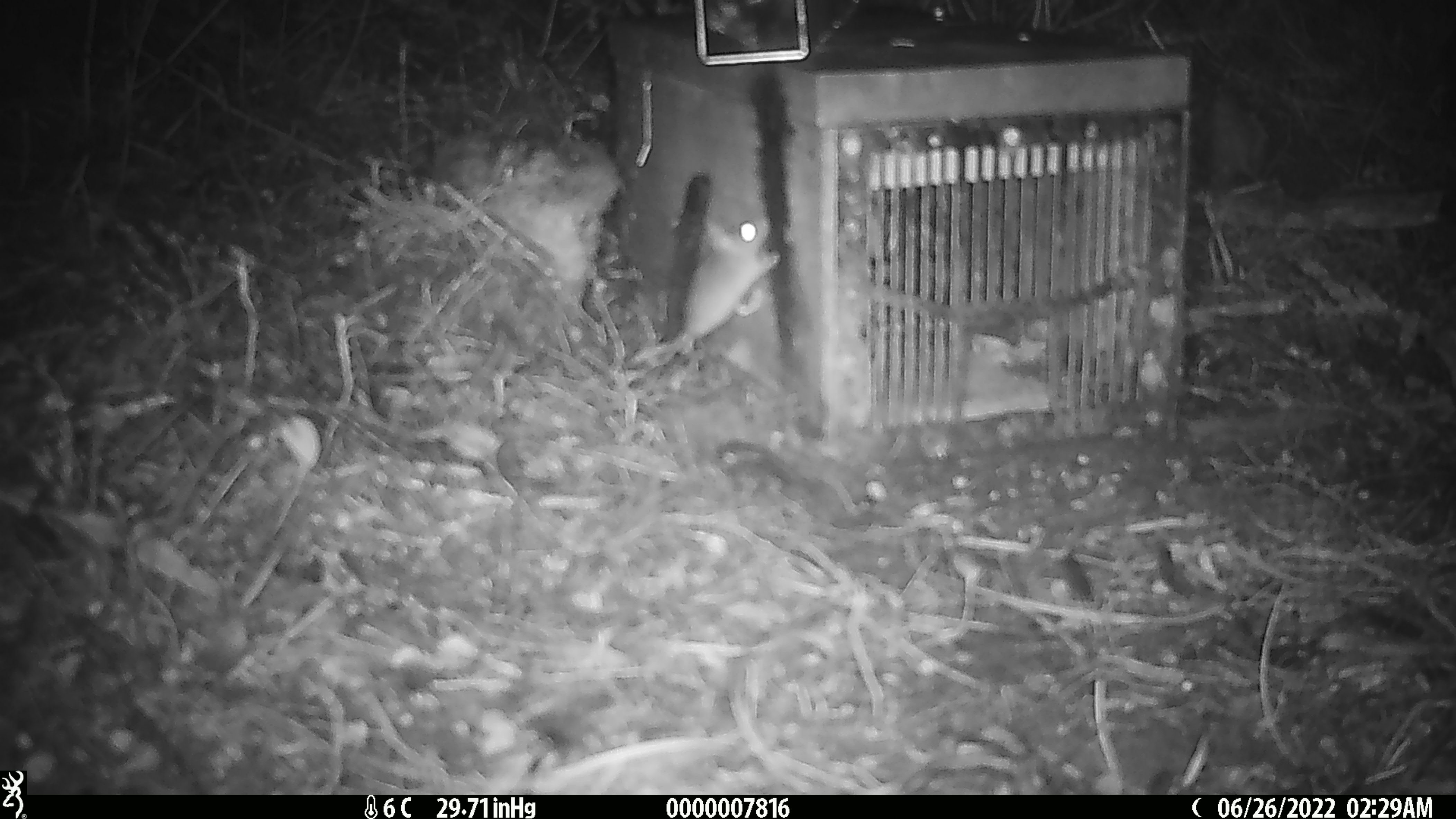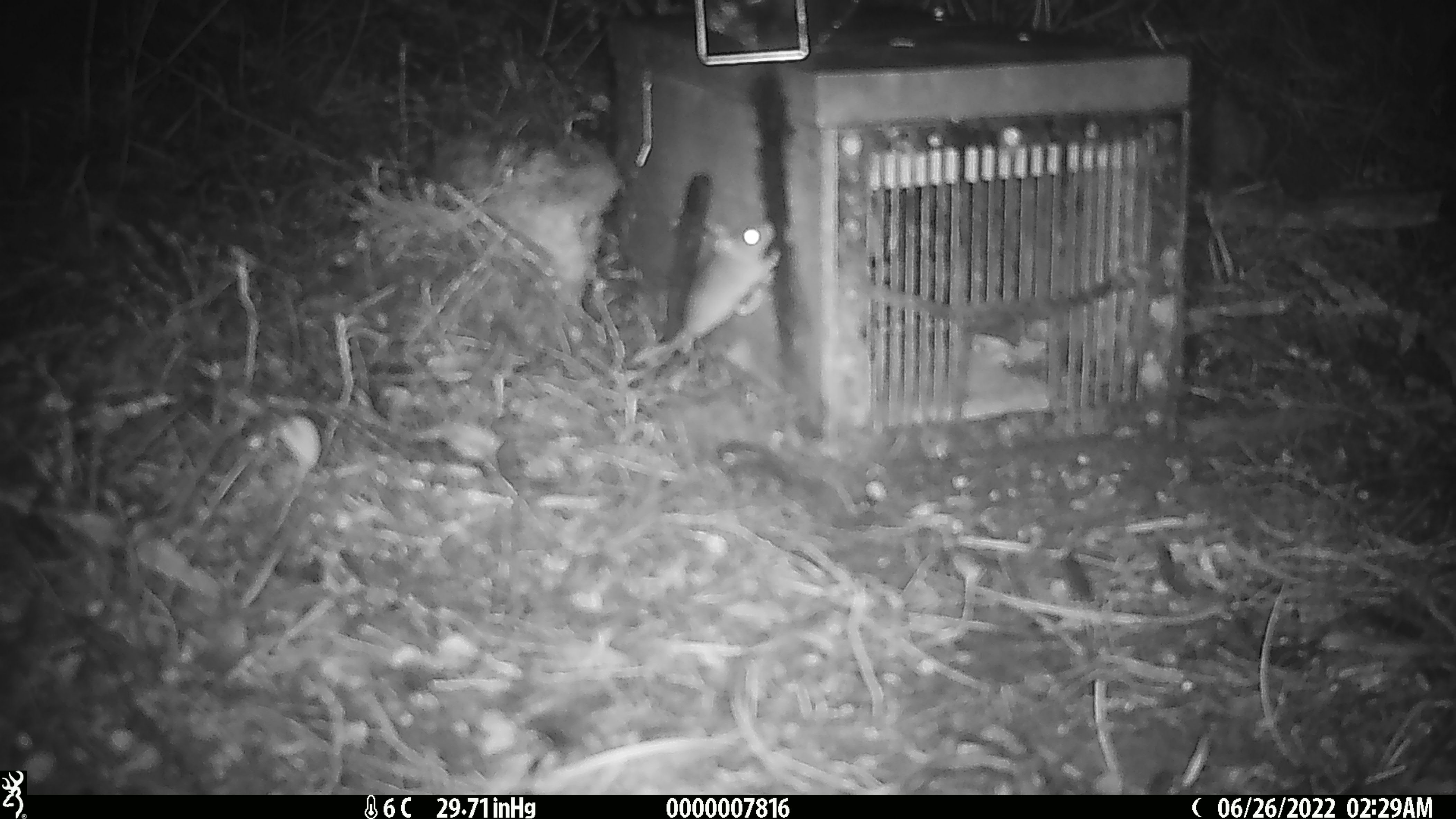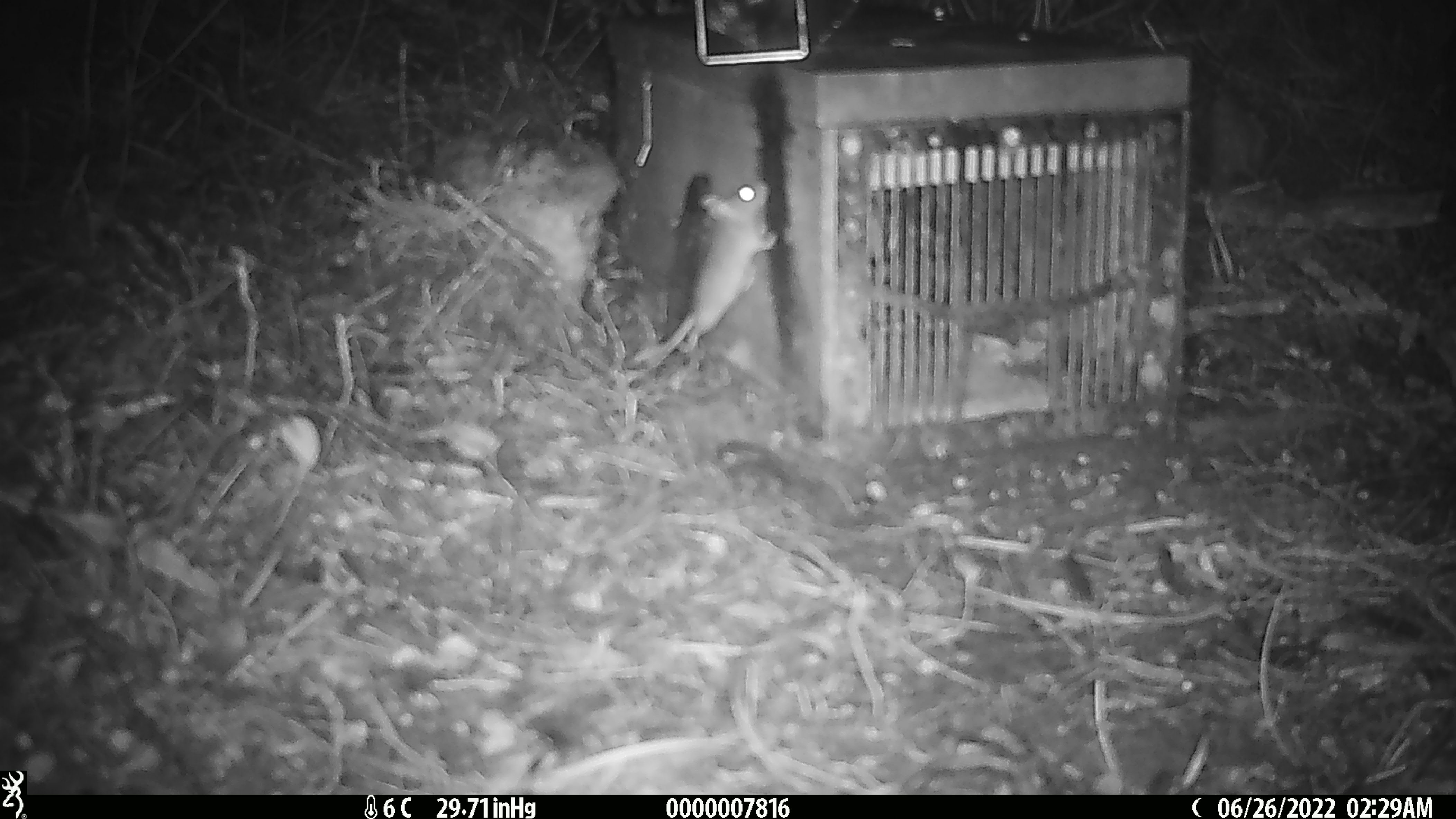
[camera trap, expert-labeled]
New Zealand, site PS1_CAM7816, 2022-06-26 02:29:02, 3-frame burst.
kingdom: Animalia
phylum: Chordata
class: Mammalia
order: Rodentia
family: Muridae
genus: Mus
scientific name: Mus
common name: mouse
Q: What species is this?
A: Mouse (Mus).